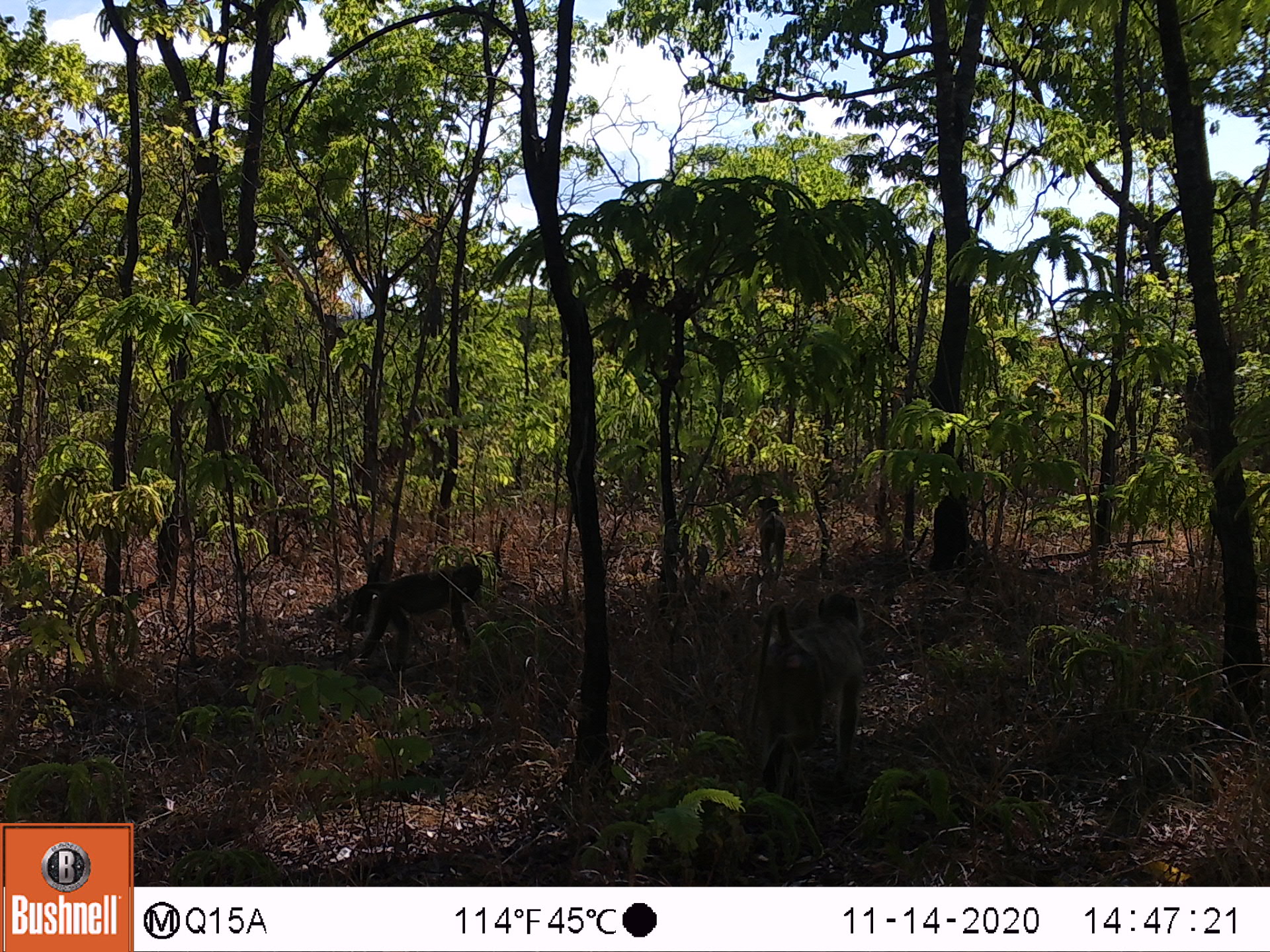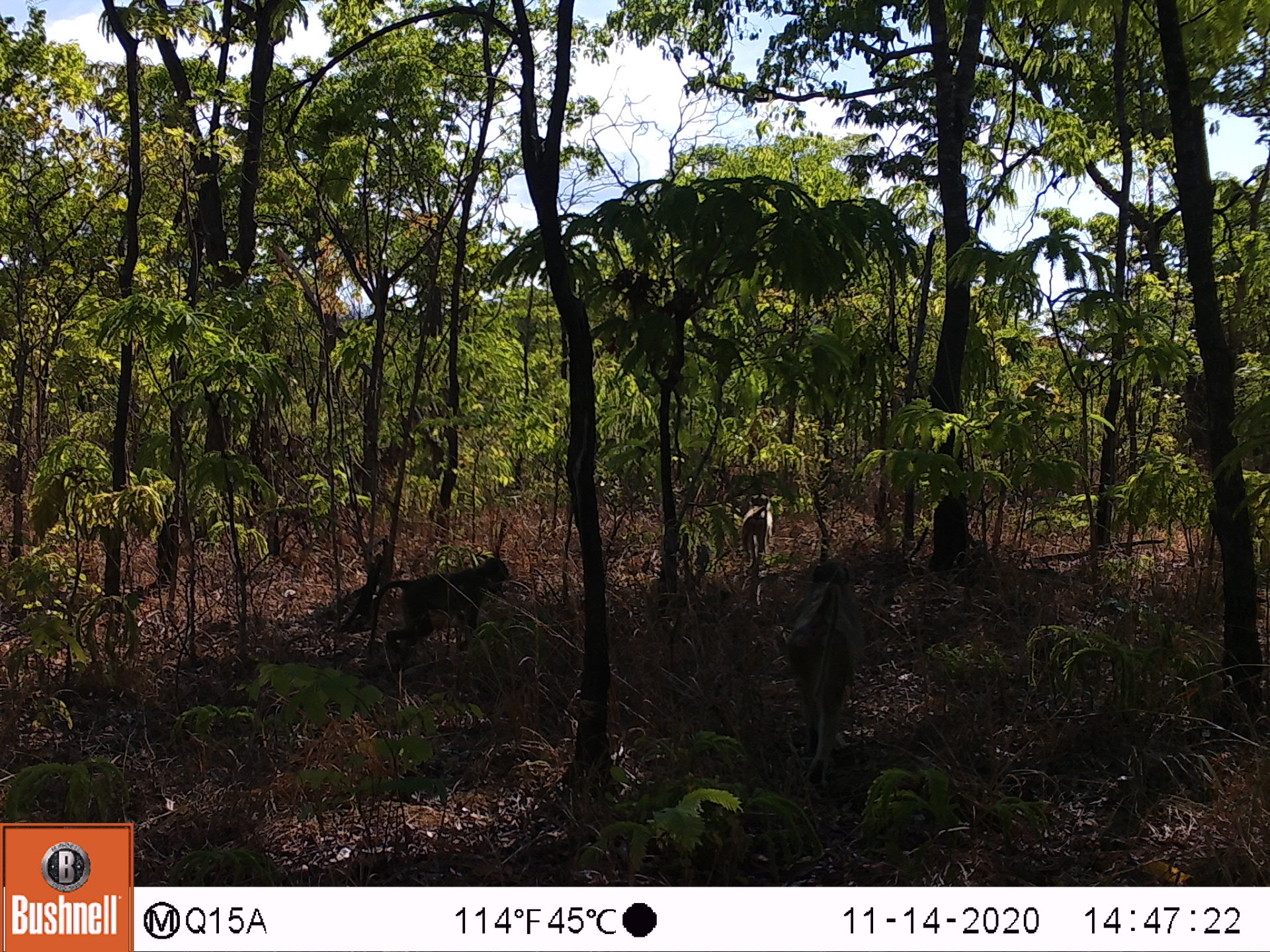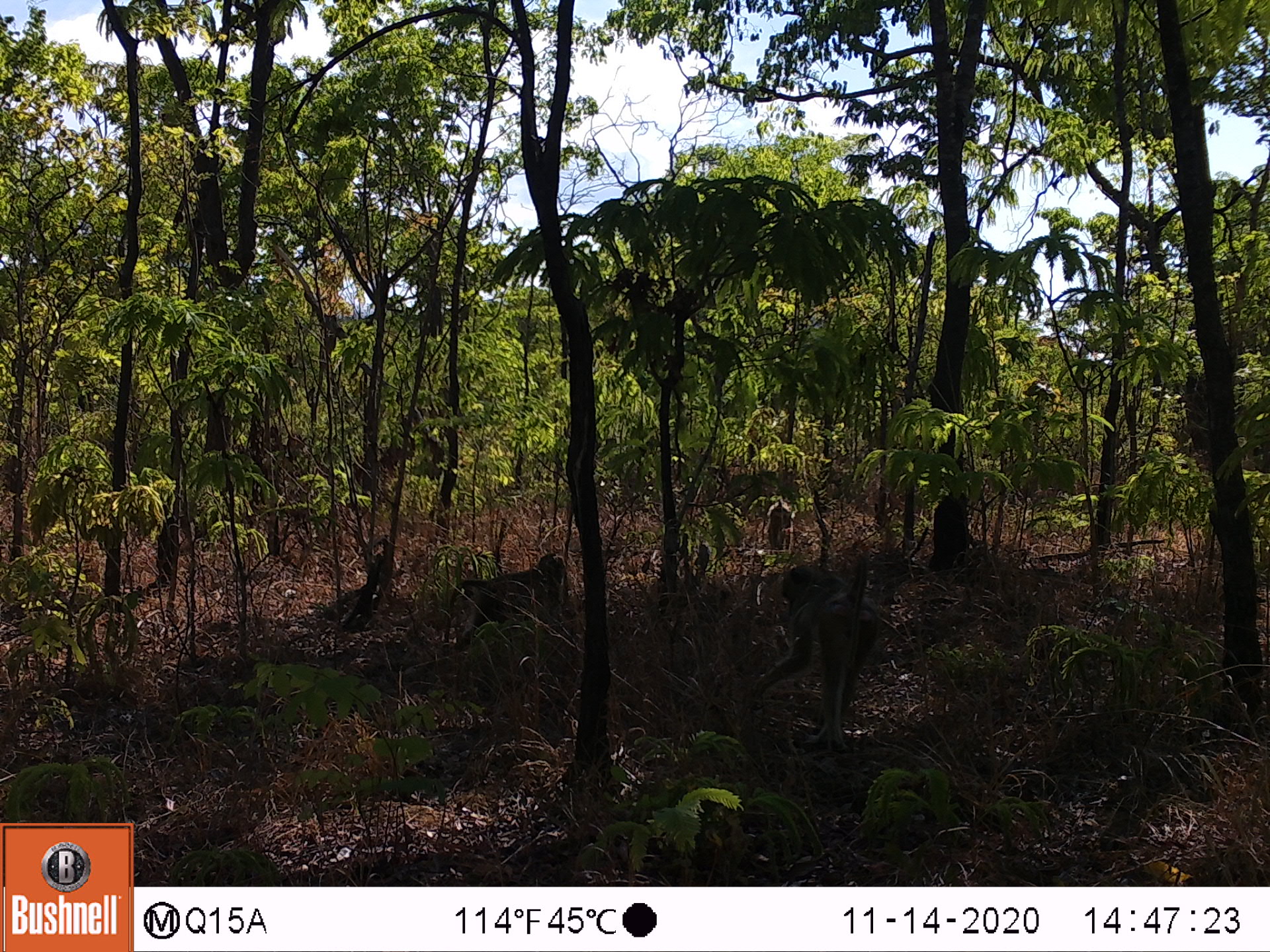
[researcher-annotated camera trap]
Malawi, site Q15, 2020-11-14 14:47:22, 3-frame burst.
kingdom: Animalia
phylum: Chordata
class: Mammalia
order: Primates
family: Cercopithecidae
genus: Papio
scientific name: Papio cynocephalus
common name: yellow baboon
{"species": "yellow baboon (Papio cynocephalus)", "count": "3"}